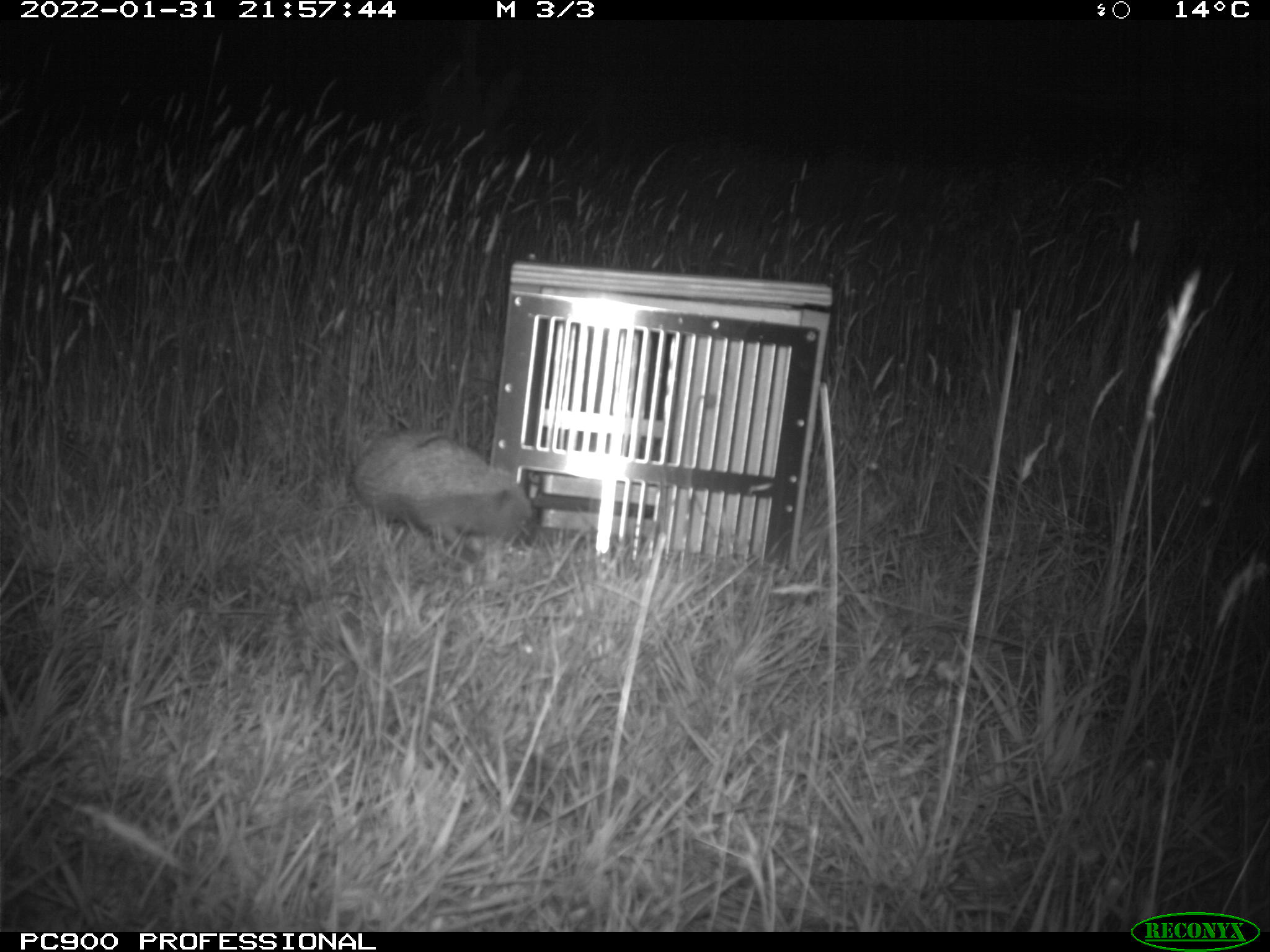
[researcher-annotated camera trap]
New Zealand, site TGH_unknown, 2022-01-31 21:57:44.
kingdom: Animalia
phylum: Chordata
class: Mammalia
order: Eulipotyphla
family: Erinaceidae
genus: Erinaceus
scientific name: Erinaceus europaeus europaeus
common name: european hedgehog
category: hedgehog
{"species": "hedgehog (european hedgehog) (Erinaceus europaeus europaeus)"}